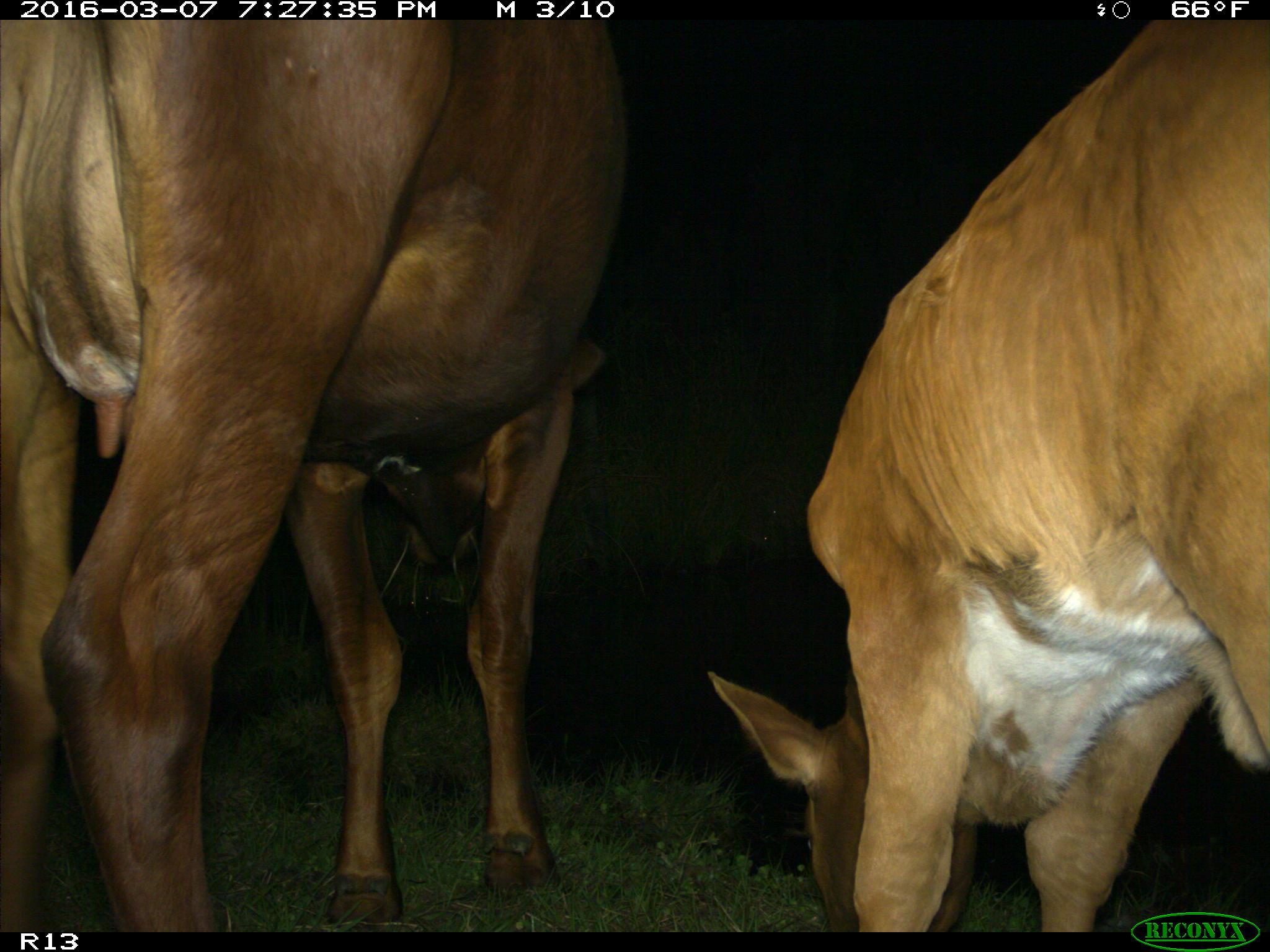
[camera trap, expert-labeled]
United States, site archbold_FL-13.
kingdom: Animalia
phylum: Chordata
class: Mammalia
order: Artiodactyla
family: Bovidae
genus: Bos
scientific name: Bos taurus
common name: domestic cow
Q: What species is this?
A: Bos taurus (domestic cow).